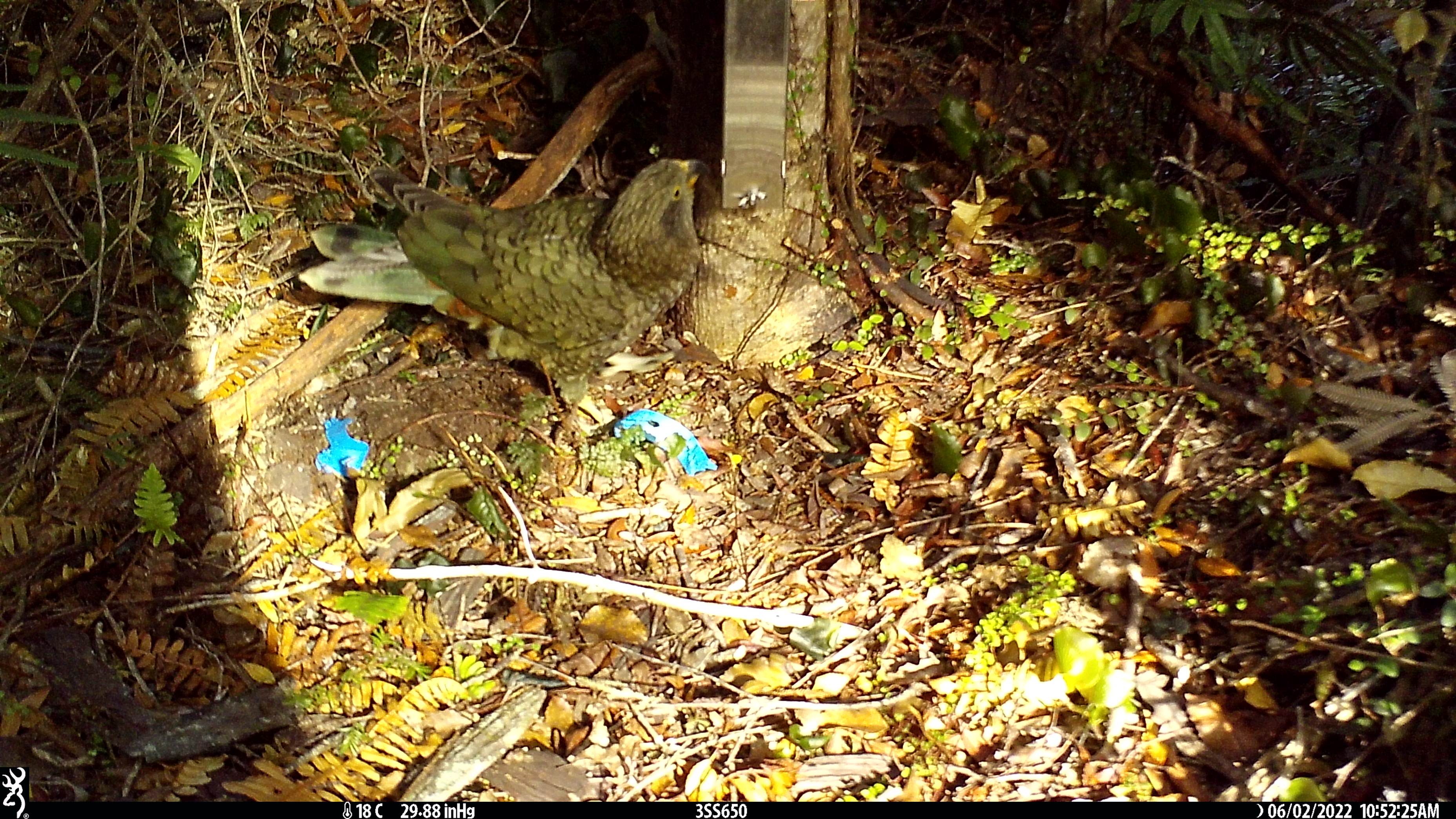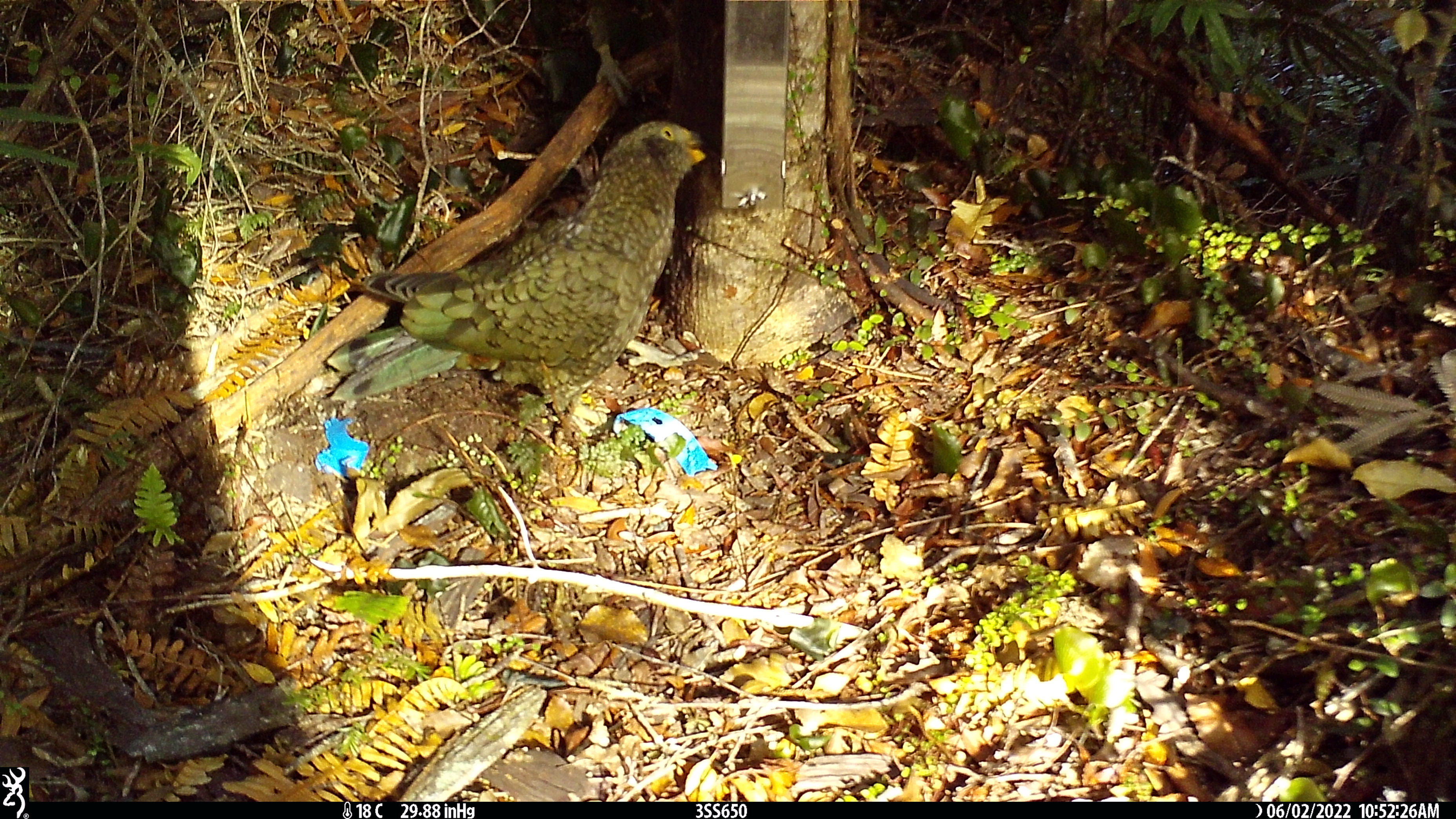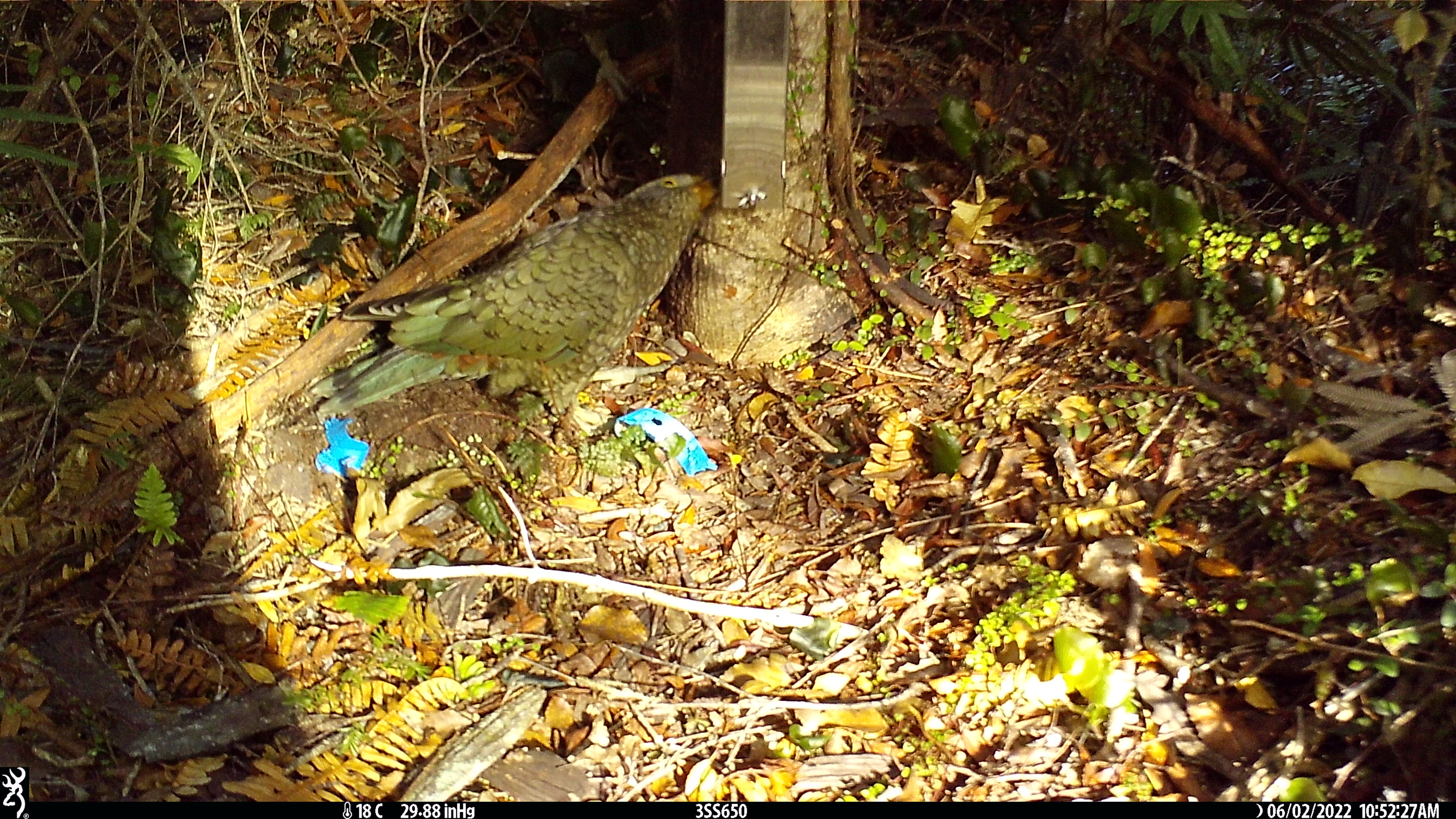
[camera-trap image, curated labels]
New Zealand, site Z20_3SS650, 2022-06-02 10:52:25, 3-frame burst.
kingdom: Animalia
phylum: Chordata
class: Aves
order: Psittaciformes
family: Strigopidae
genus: Nestor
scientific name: Nestor notabilis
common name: kea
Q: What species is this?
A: Kea (Nestor notabilis).